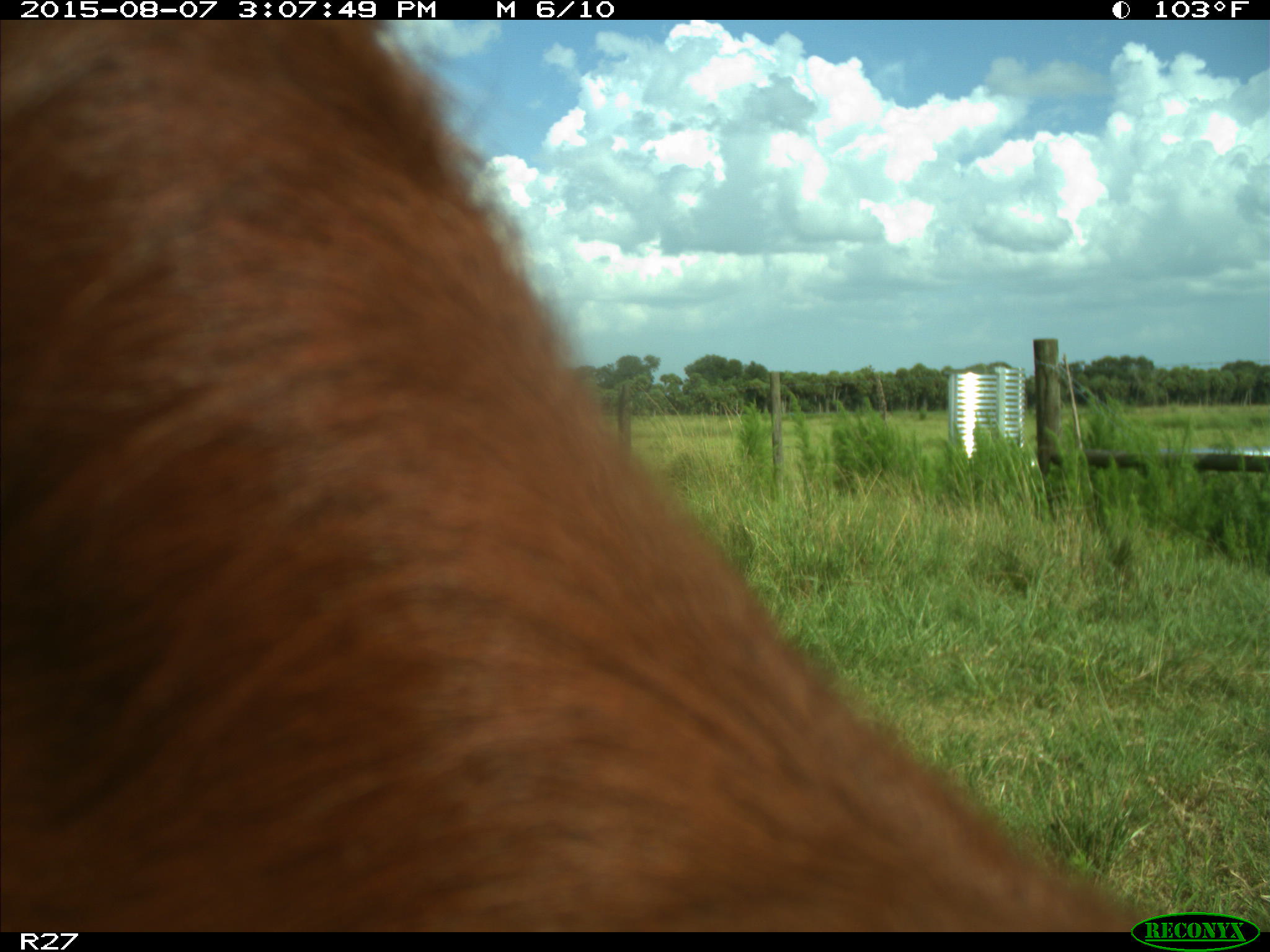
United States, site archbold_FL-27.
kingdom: Animalia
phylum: Chordata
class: Mammalia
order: Artiodactyla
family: Bovidae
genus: Bos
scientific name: Bos taurus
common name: domestic cow